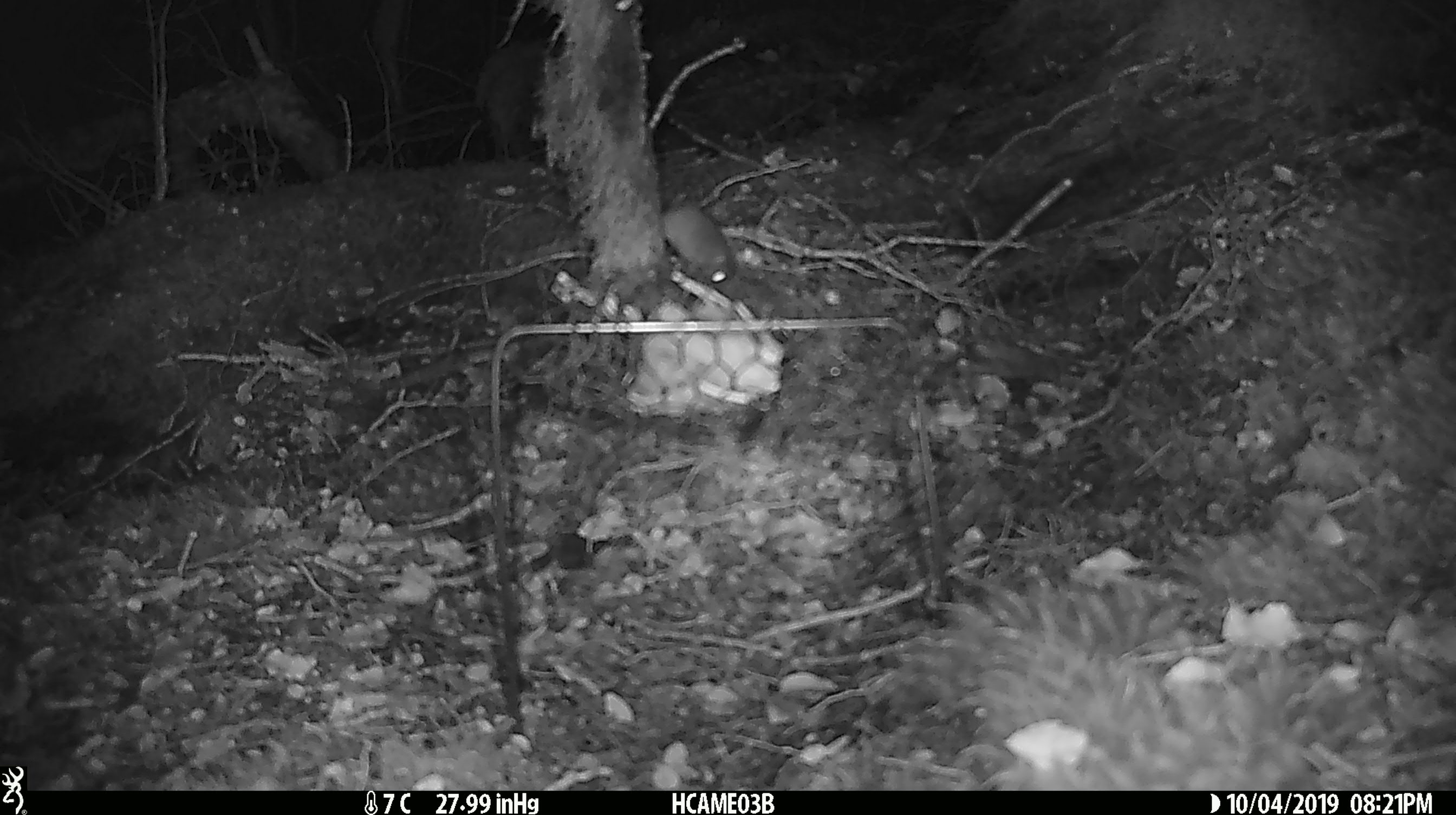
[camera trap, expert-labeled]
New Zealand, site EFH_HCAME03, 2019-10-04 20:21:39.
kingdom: Animalia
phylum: Chordata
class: Mammalia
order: Rodentia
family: Muridae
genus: Mus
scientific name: Mus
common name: mouse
Mouse (Mus).